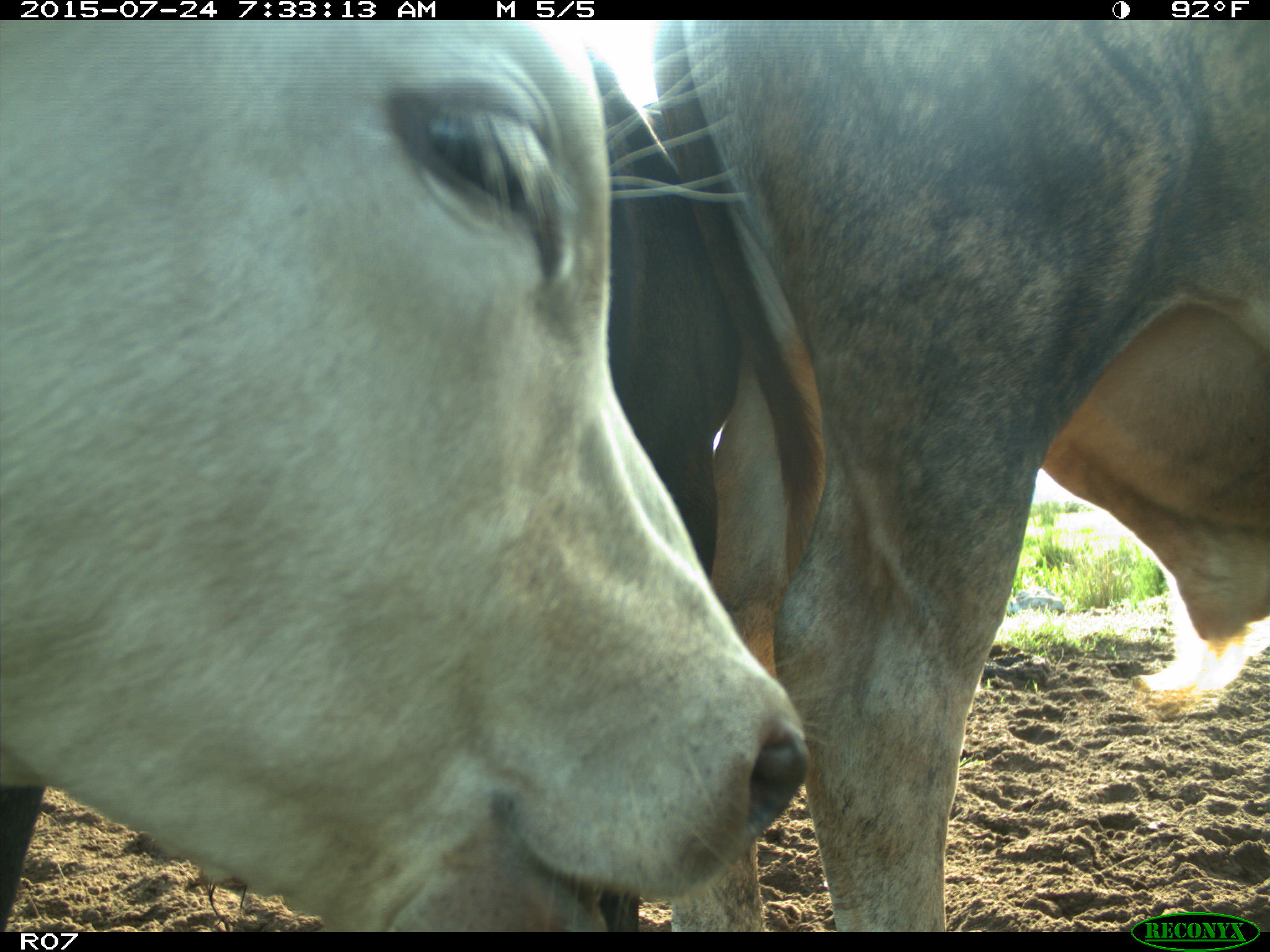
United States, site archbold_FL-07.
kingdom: Animalia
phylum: Chordata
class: Mammalia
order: Artiodactyla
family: Bovidae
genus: Bos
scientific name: Bos taurus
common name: domestic cow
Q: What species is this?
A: Bos taurus (domestic cow).